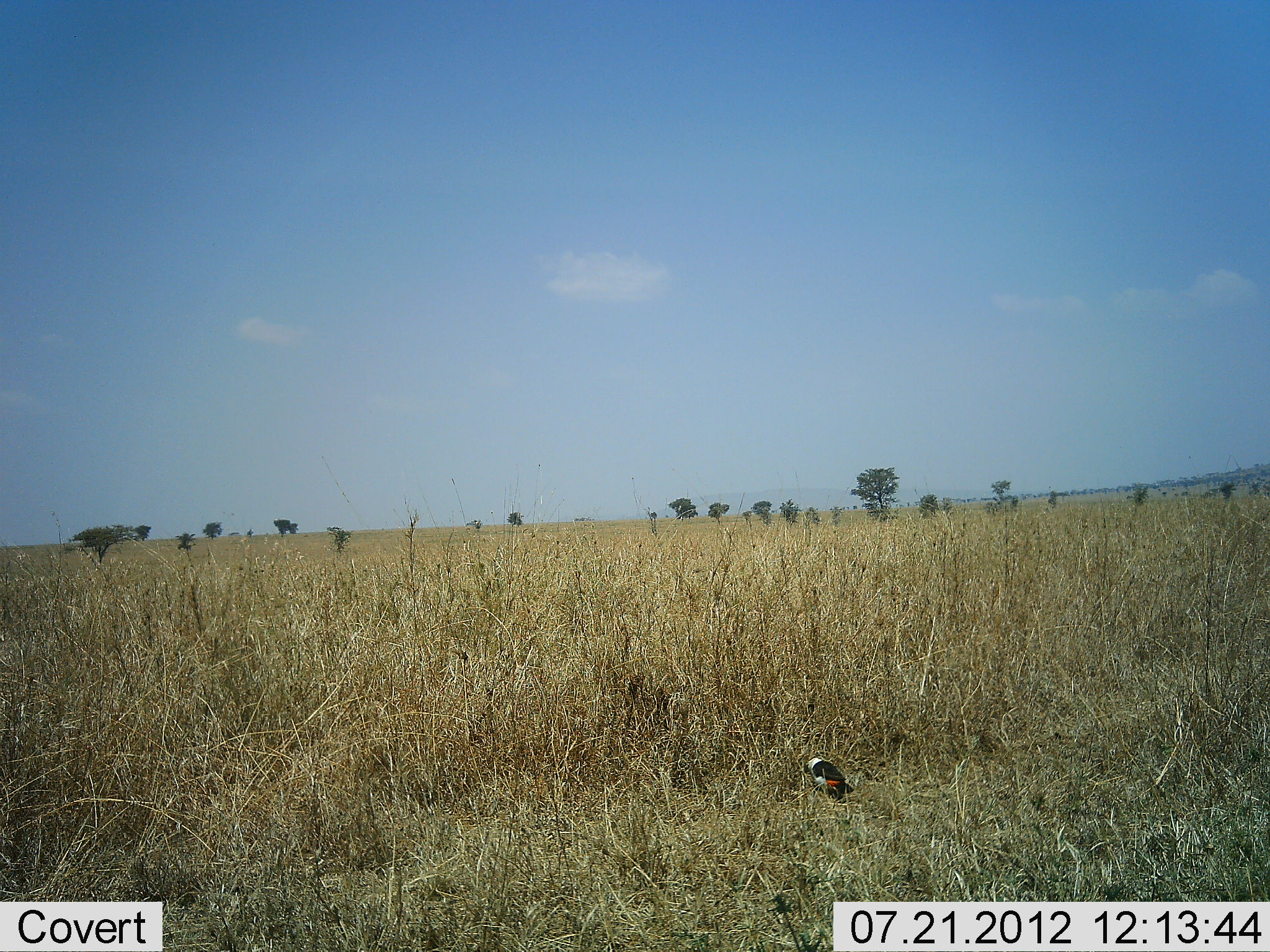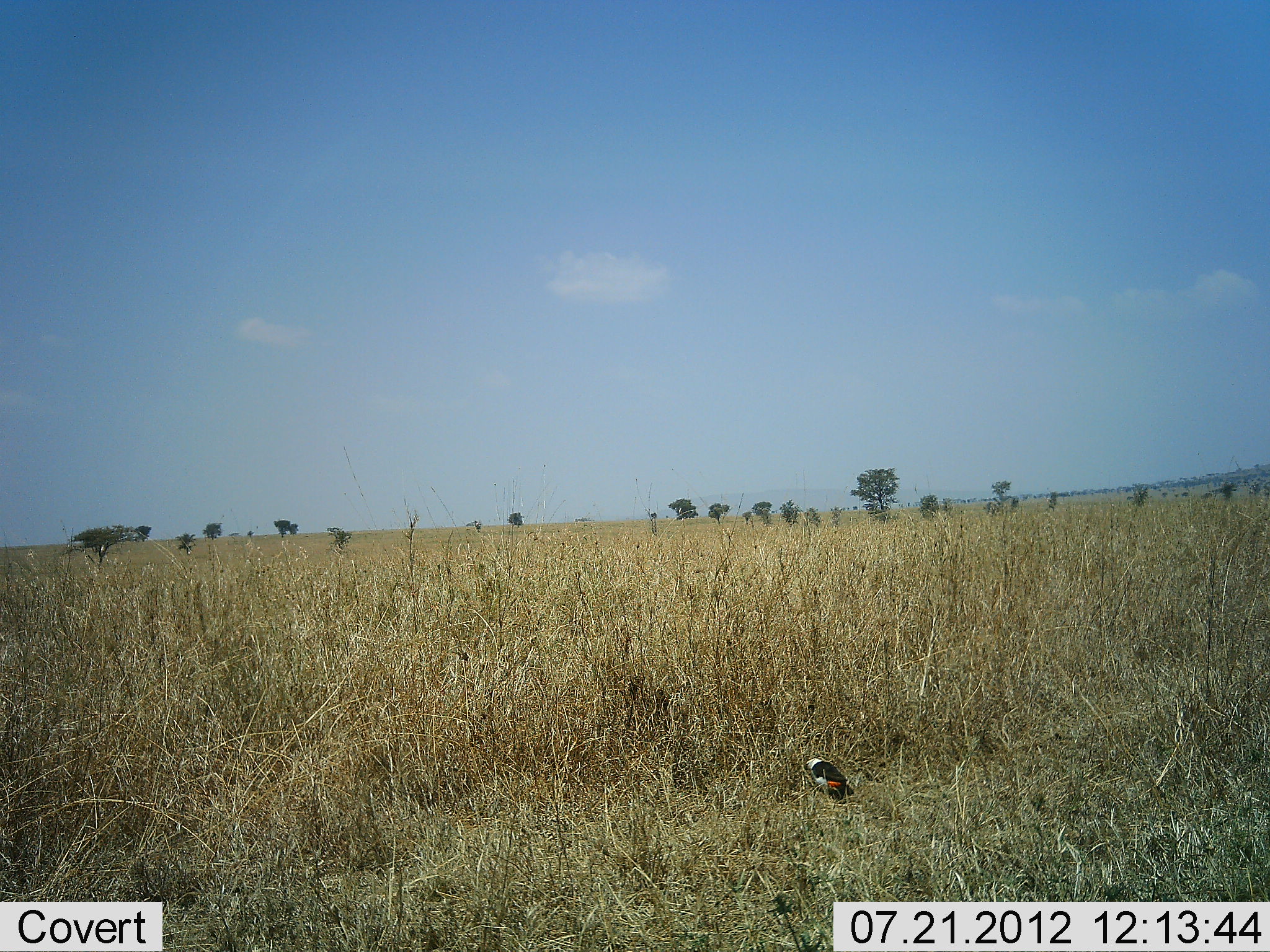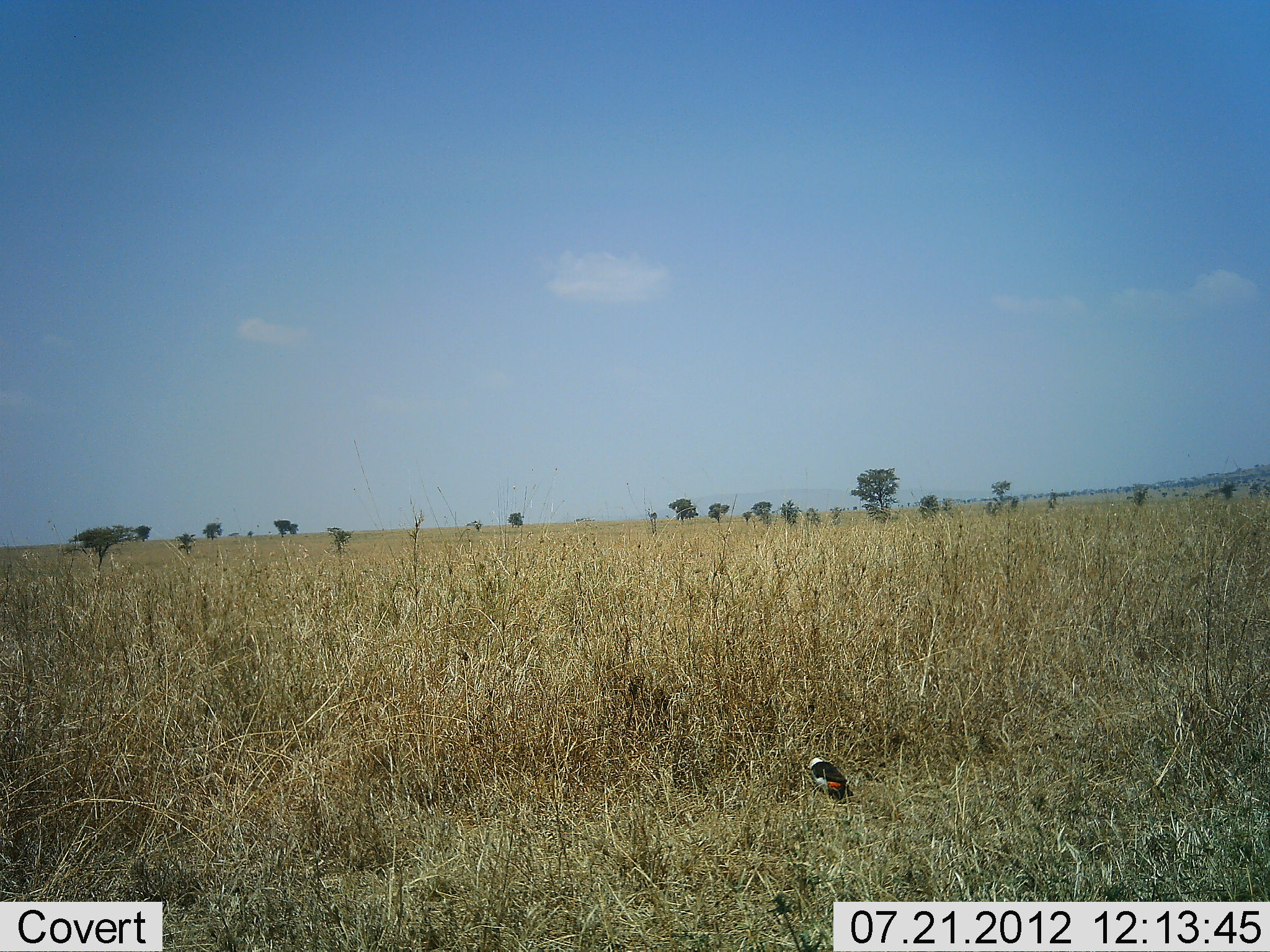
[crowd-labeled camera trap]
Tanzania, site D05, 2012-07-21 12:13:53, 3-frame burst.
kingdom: Animalia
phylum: Chordata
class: Aves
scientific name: Aves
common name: bird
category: otherbird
Otherbird (bird) (Aves), count 1. Behavior (volunteer vote fractions): standing 60%, resting 30%, moving 0%, interacting 0%. Young present (vote fraction): 0%. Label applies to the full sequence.